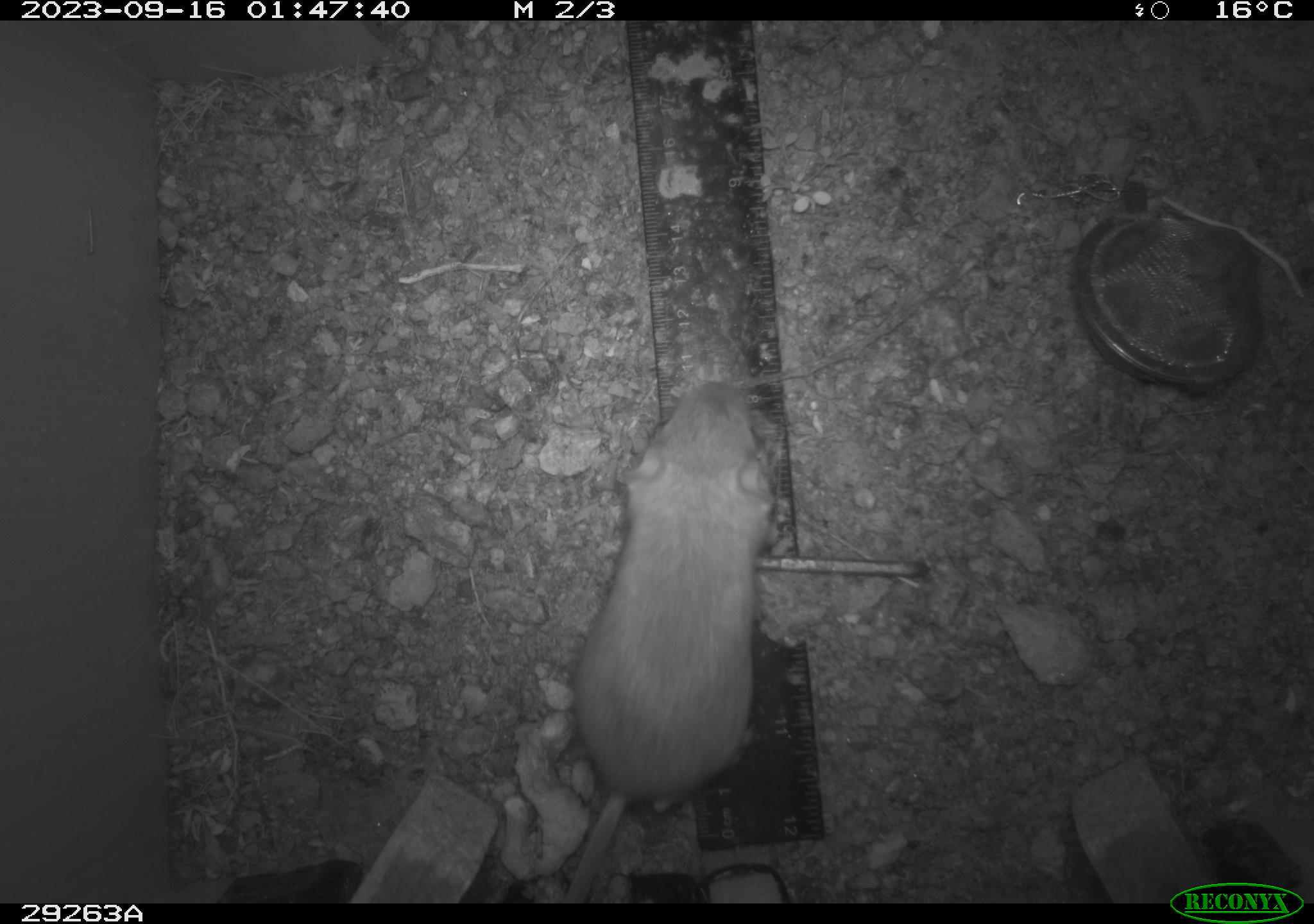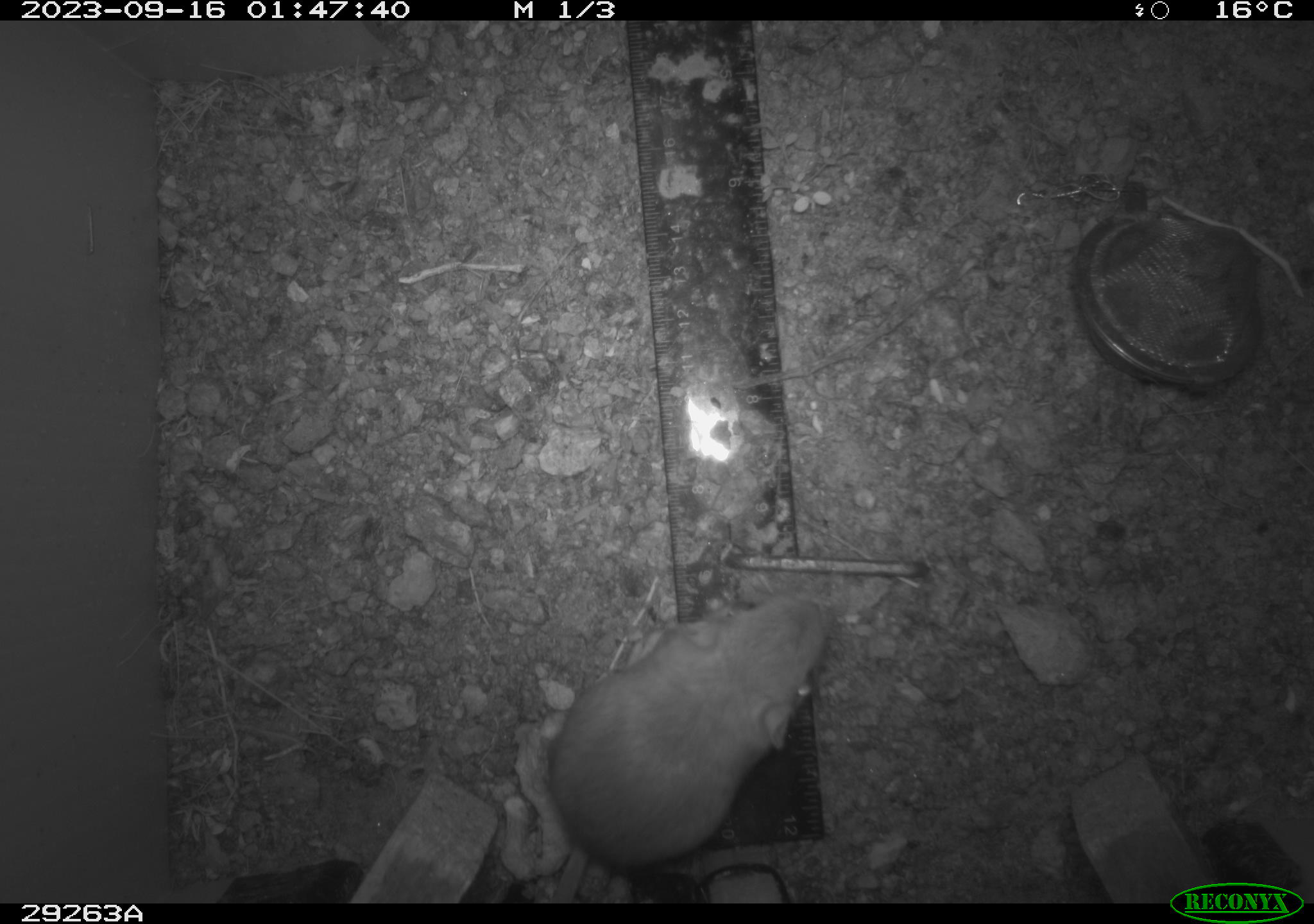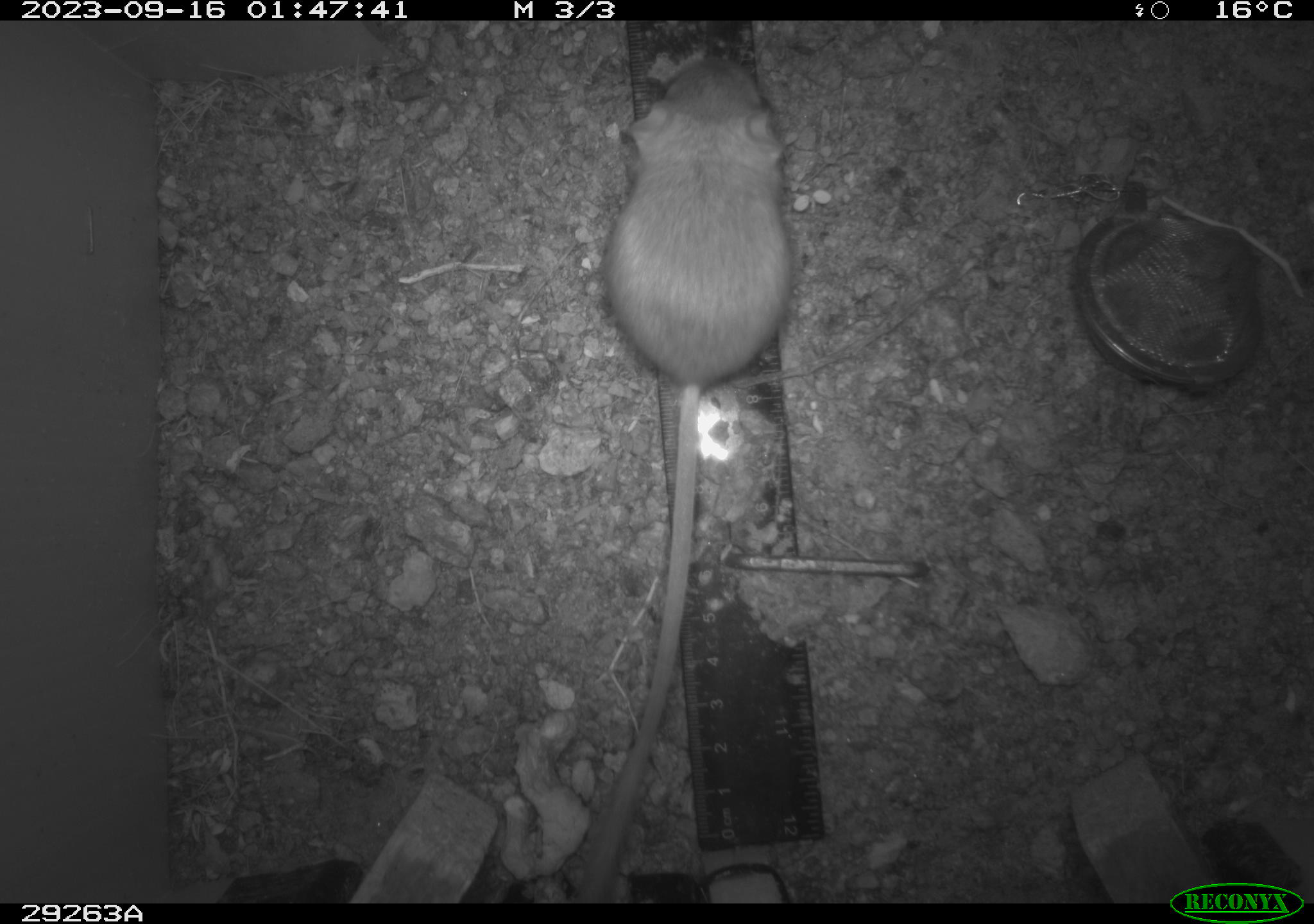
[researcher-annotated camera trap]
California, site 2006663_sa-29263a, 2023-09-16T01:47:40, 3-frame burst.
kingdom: Animalia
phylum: Chordata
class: Mammalia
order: Rodentia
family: Heteromyidae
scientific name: Heteromyidae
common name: kangaroo rats and pocket mice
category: heteromyidae family